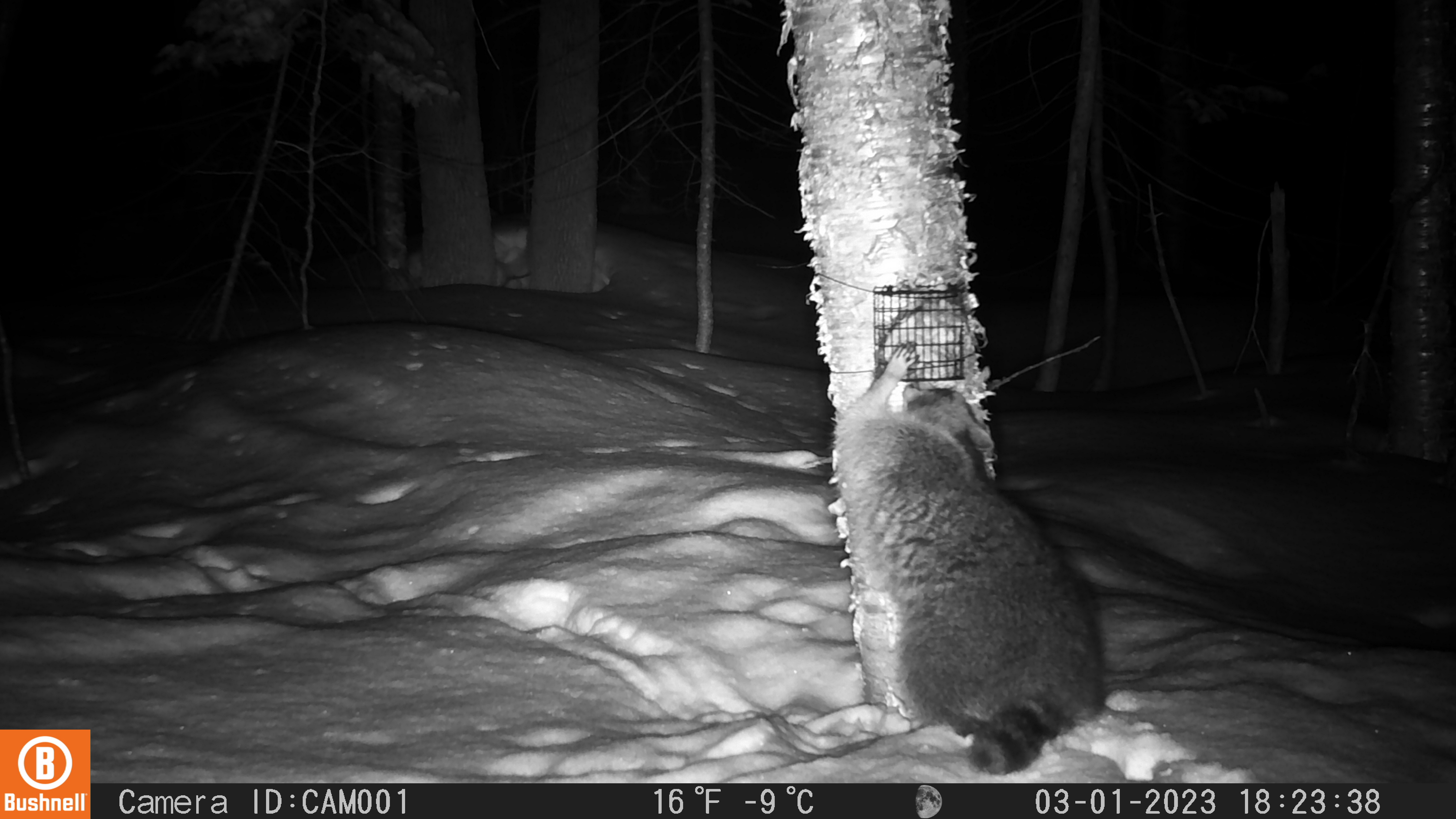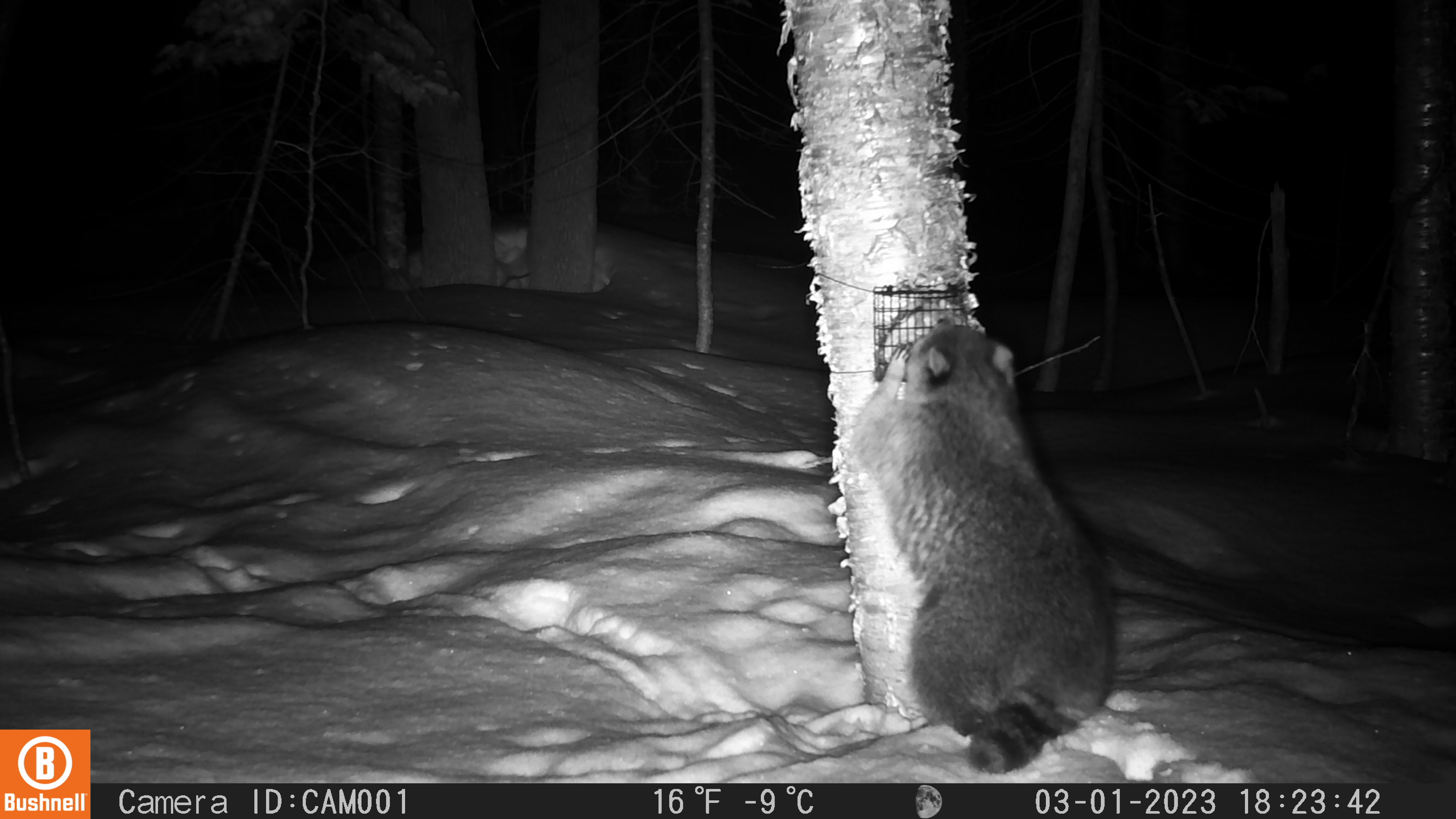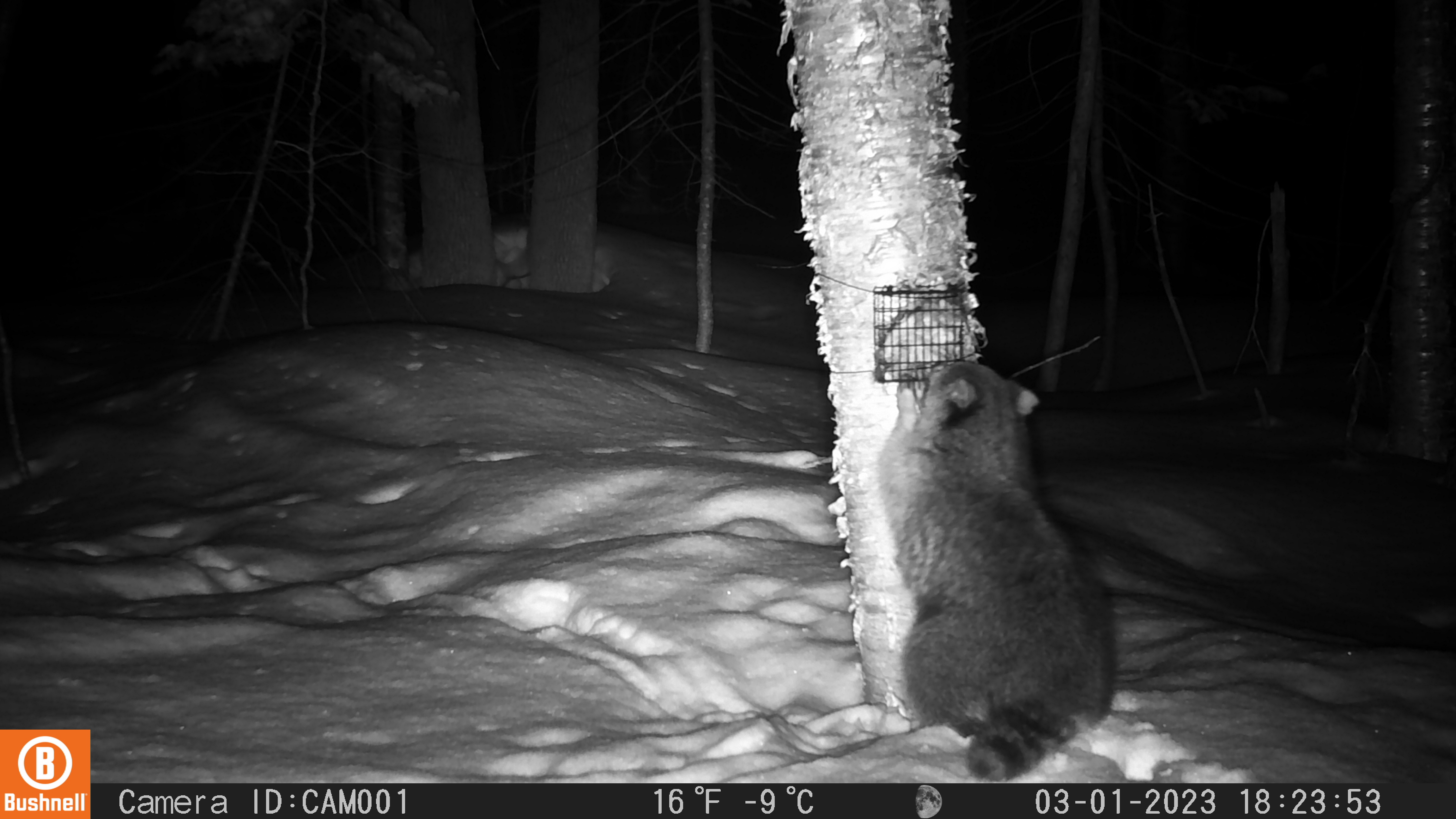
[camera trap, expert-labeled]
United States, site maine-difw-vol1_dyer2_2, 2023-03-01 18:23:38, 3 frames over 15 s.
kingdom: Animalia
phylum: Chordata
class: Mammalia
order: Carnivora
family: Procyonidae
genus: Procyon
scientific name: Procyon lotor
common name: raccoon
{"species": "raccoon (Procyon lotor)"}